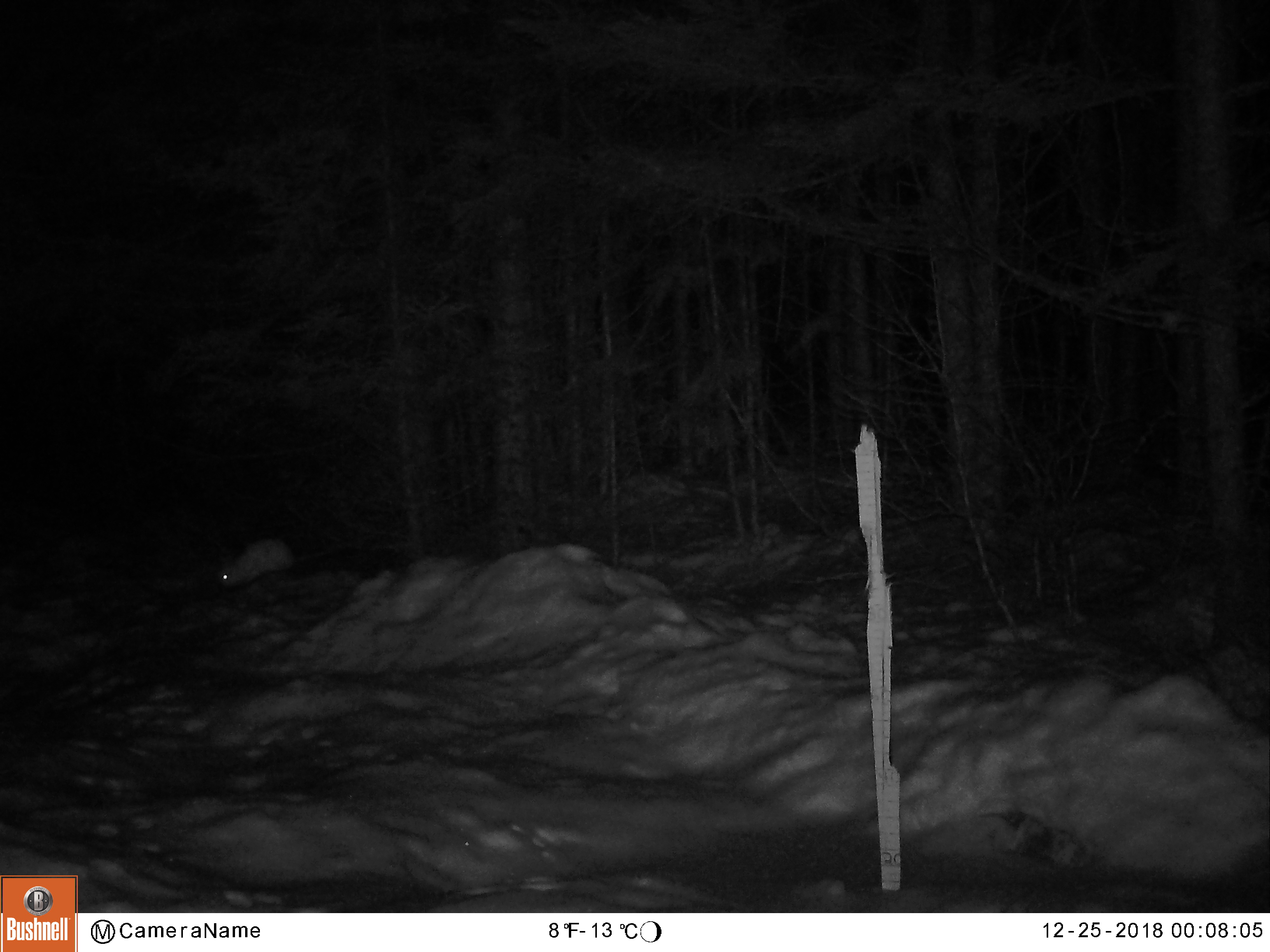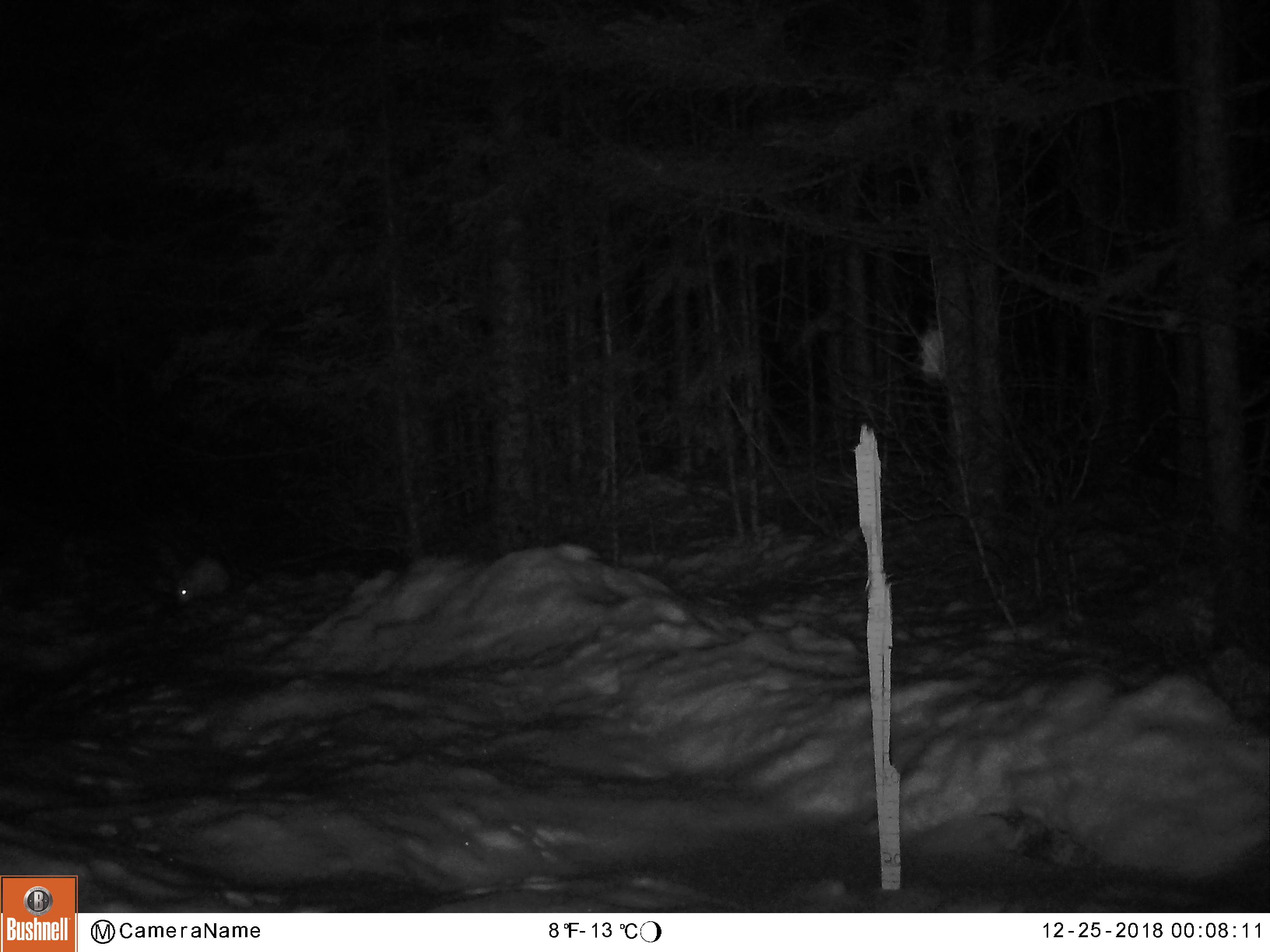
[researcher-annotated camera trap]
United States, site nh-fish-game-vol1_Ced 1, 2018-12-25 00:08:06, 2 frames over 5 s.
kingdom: Animalia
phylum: Chordata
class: Mammalia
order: Lagomorpha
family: Leporidae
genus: Lepus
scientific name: Lepus americanus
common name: snowshoe hare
Snowshoe hare (Lepus americanus).